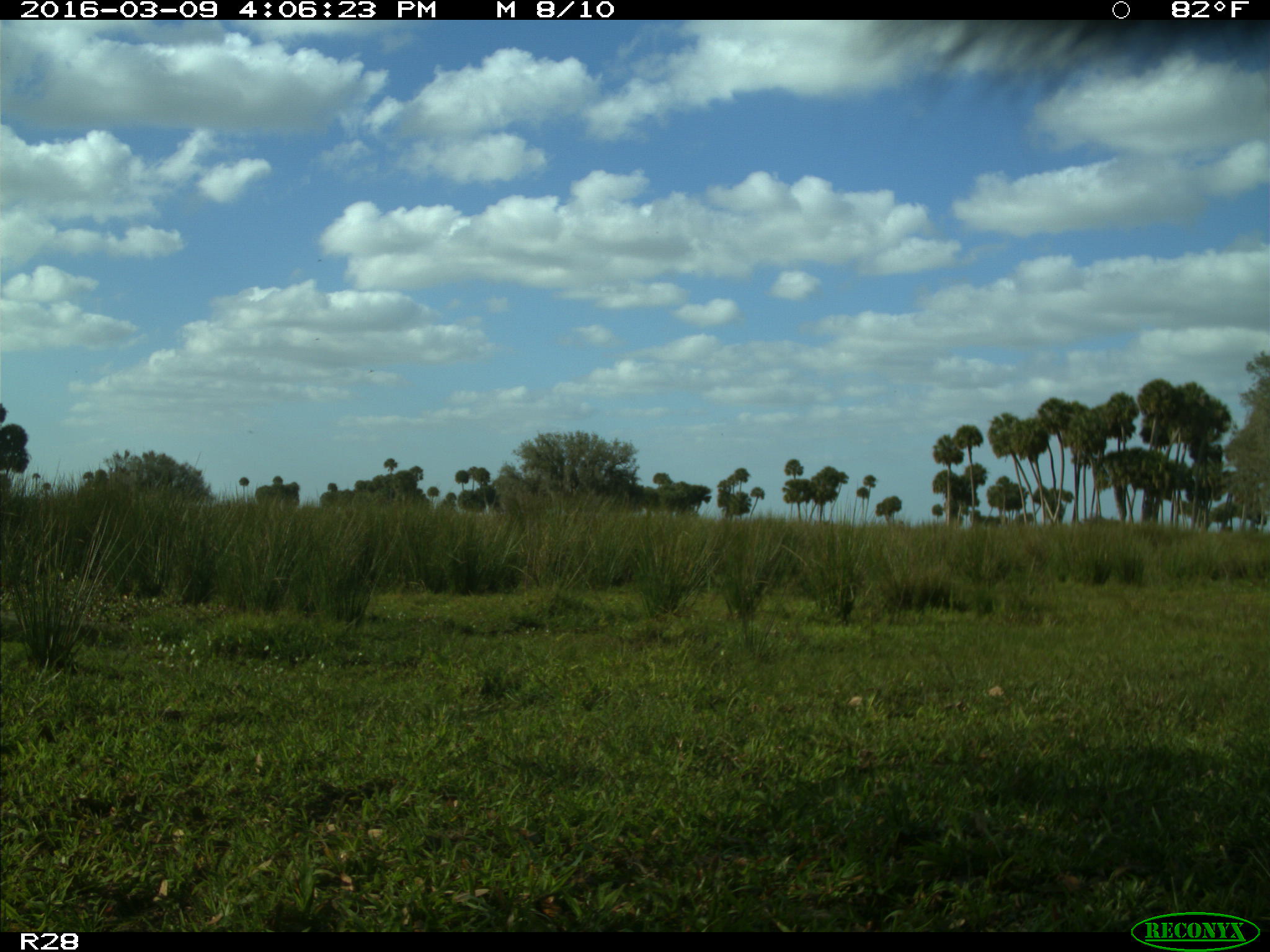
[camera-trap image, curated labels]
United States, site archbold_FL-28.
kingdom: Animalia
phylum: Chordata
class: Mammalia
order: Artiodactyla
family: Bovidae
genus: Bos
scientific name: Bos taurus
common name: domestic cow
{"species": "Bos taurus (domestic cow)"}